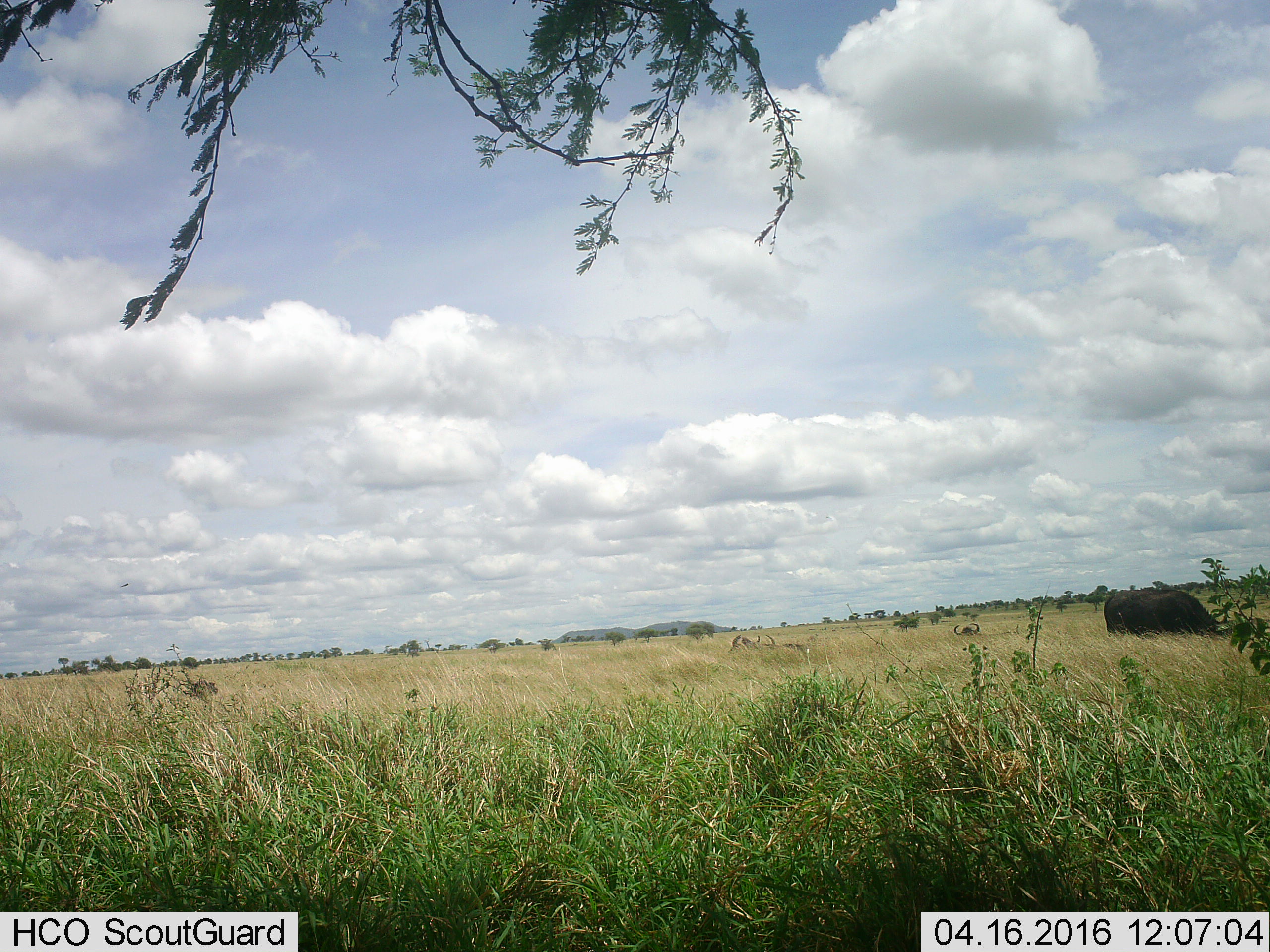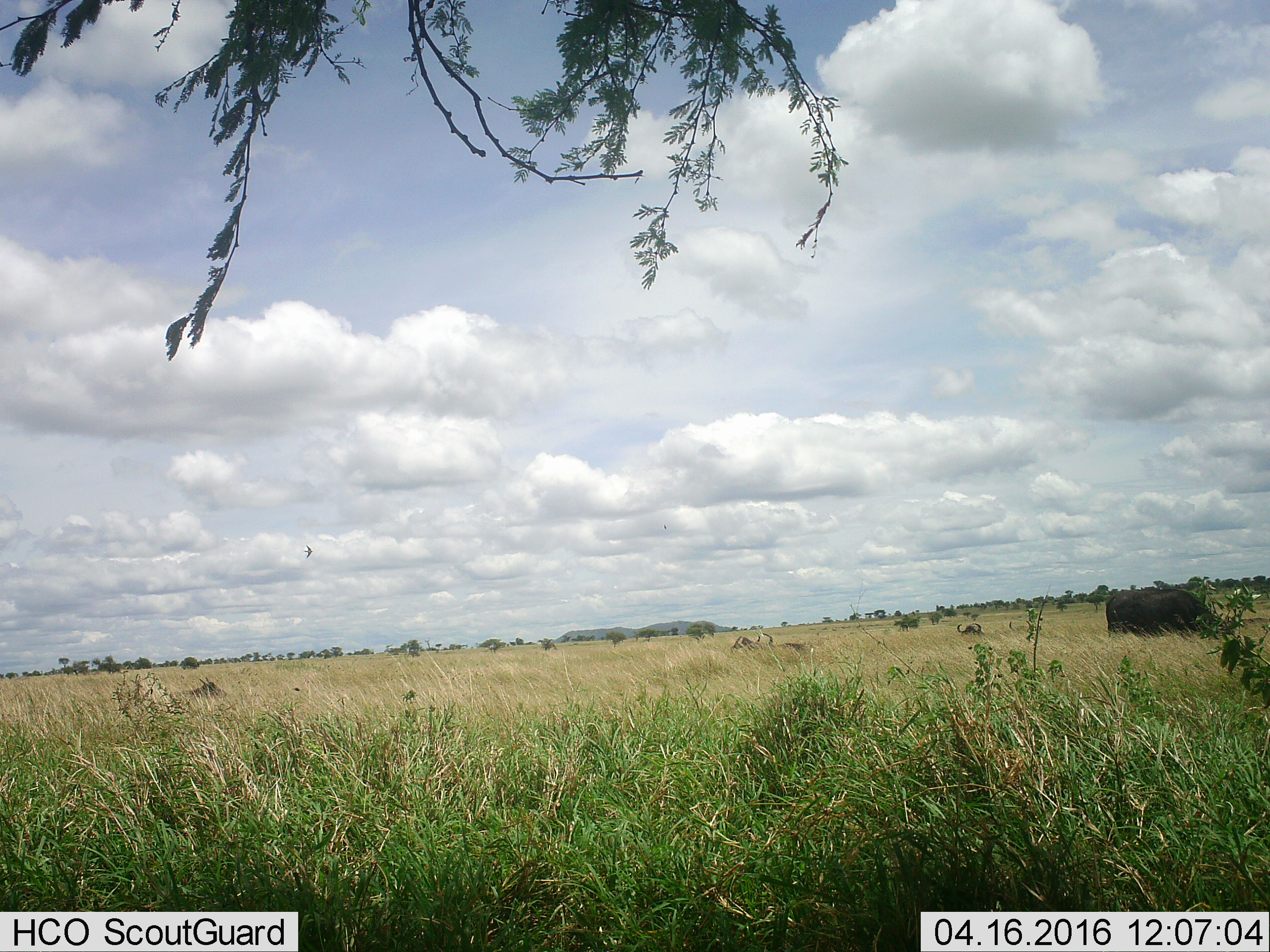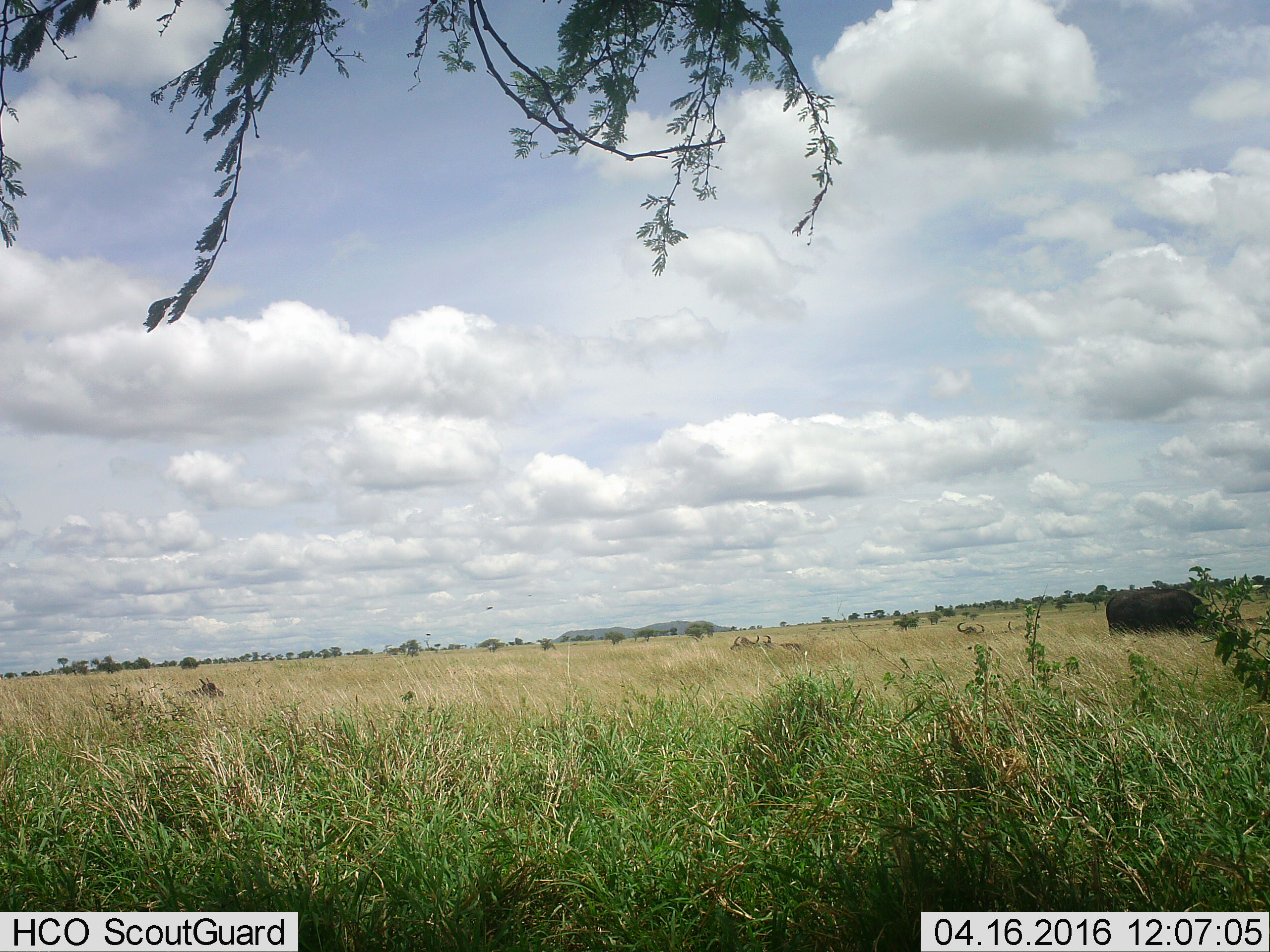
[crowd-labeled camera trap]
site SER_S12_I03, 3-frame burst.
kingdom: Animalia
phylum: Chordata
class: Mammalia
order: Artiodactyla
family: Bovidae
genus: Syncerus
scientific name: Syncerus caffer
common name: african buffalo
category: buffalo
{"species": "buffalo (african buffalo) (Syncerus caffer)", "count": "4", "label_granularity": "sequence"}